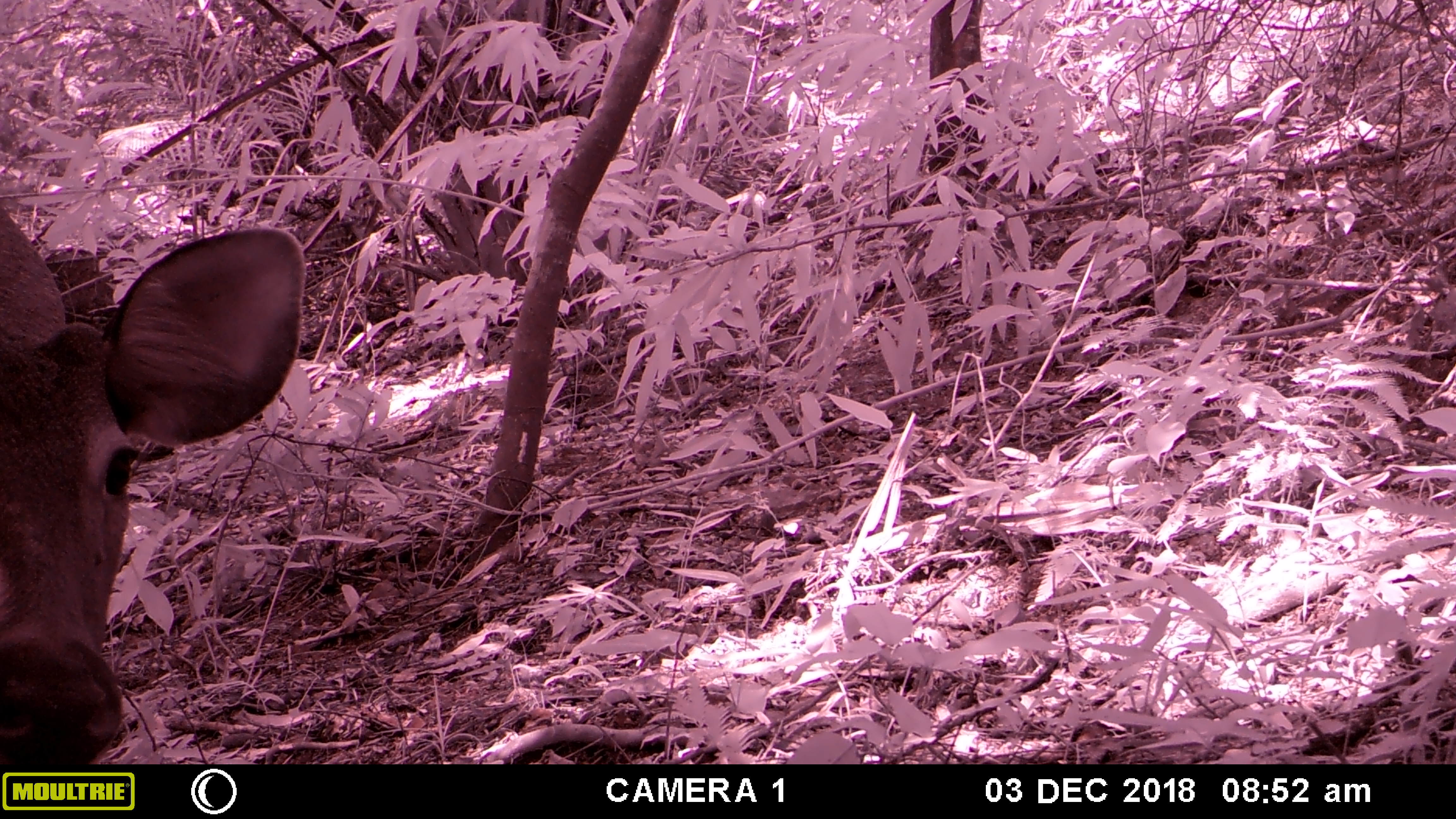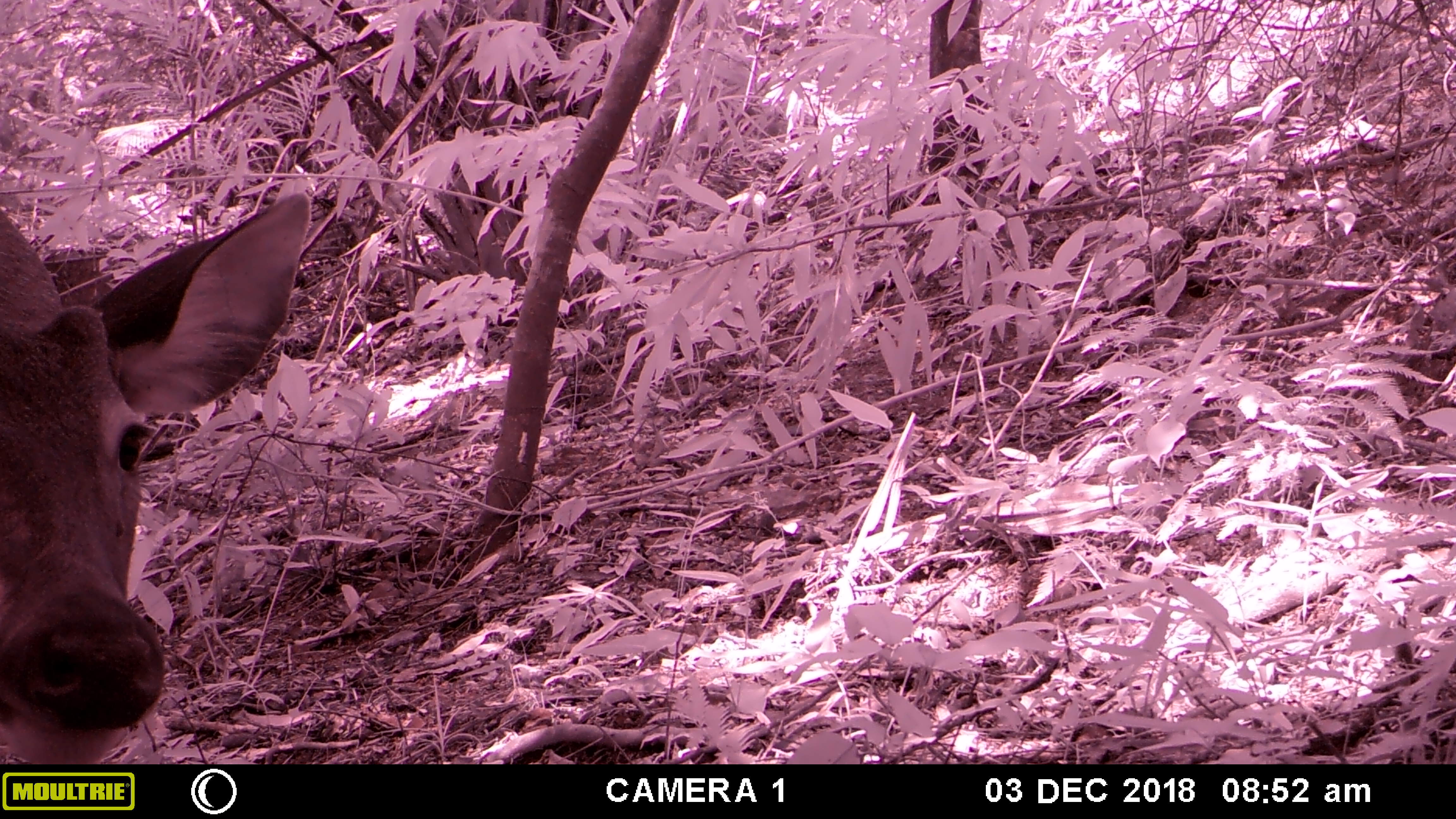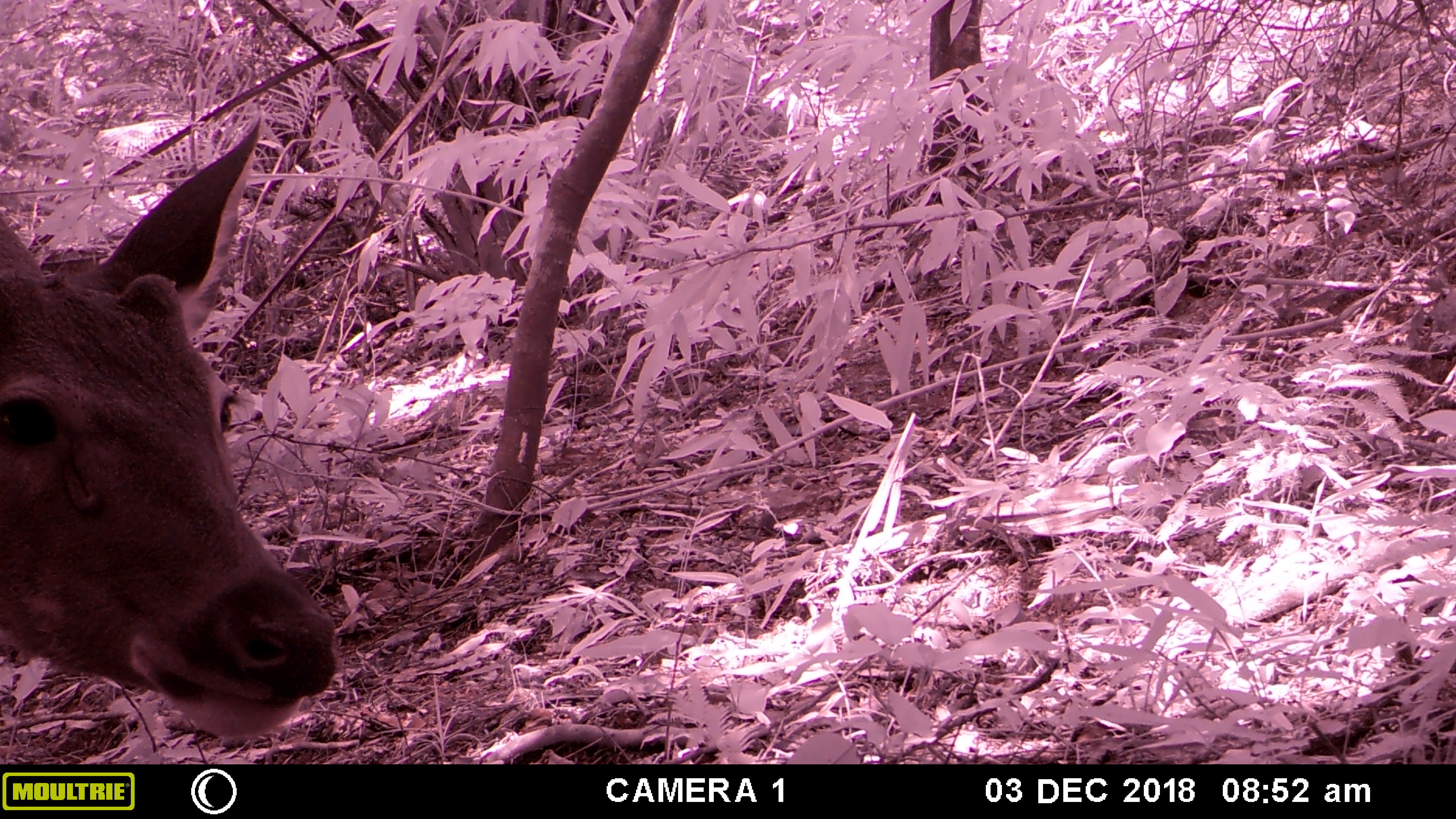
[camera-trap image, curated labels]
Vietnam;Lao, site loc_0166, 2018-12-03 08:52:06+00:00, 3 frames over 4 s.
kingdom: Animalia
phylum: Chordata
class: Mammalia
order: Artiodactyla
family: Cervidae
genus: Rusa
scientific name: Rusa unicolor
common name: sambar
Sambar (Rusa unicolor). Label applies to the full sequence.